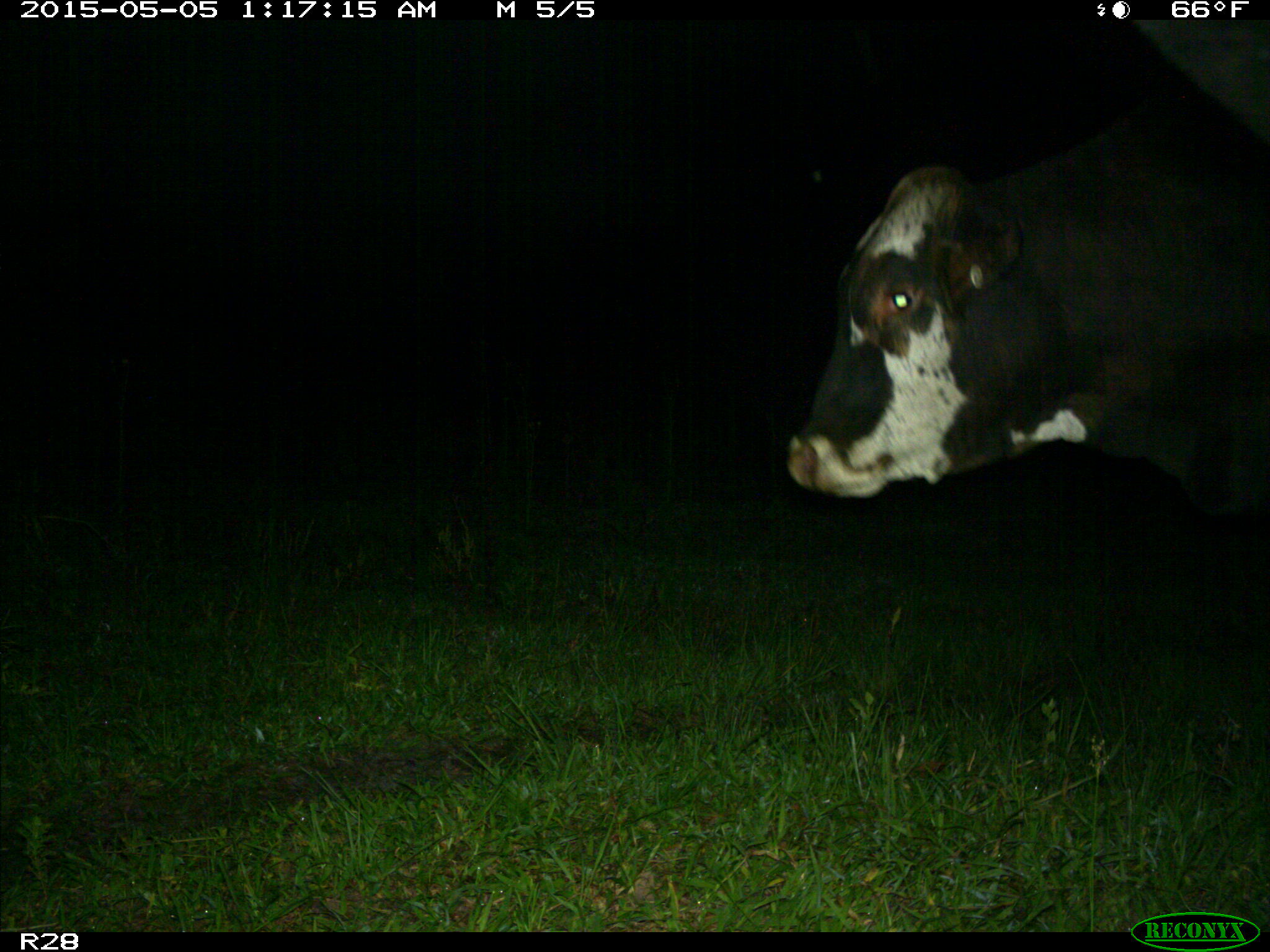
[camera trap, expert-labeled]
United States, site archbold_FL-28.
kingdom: Animalia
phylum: Chordata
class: Mammalia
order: Artiodactyla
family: Bovidae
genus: Bos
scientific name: Bos taurus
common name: domestic cow